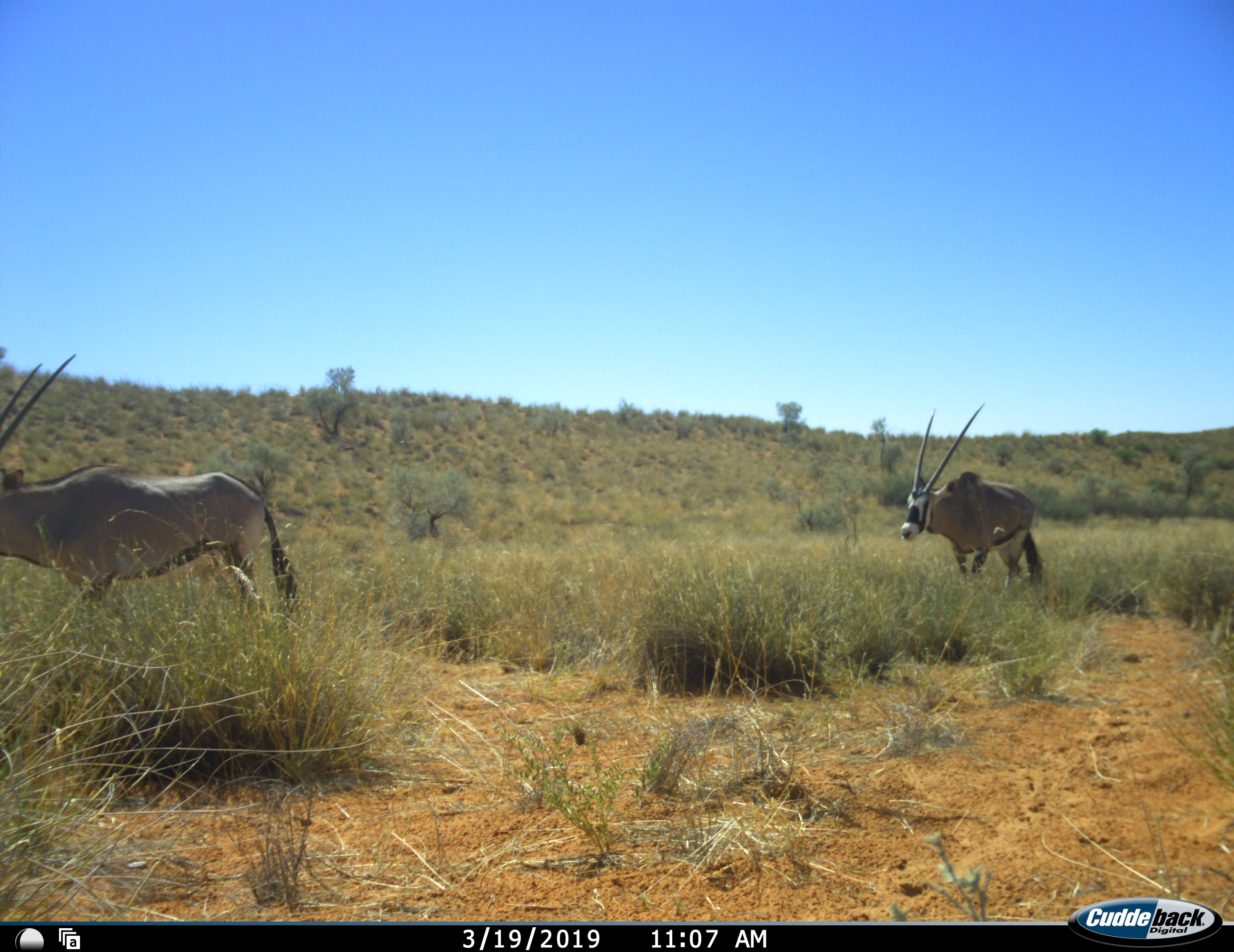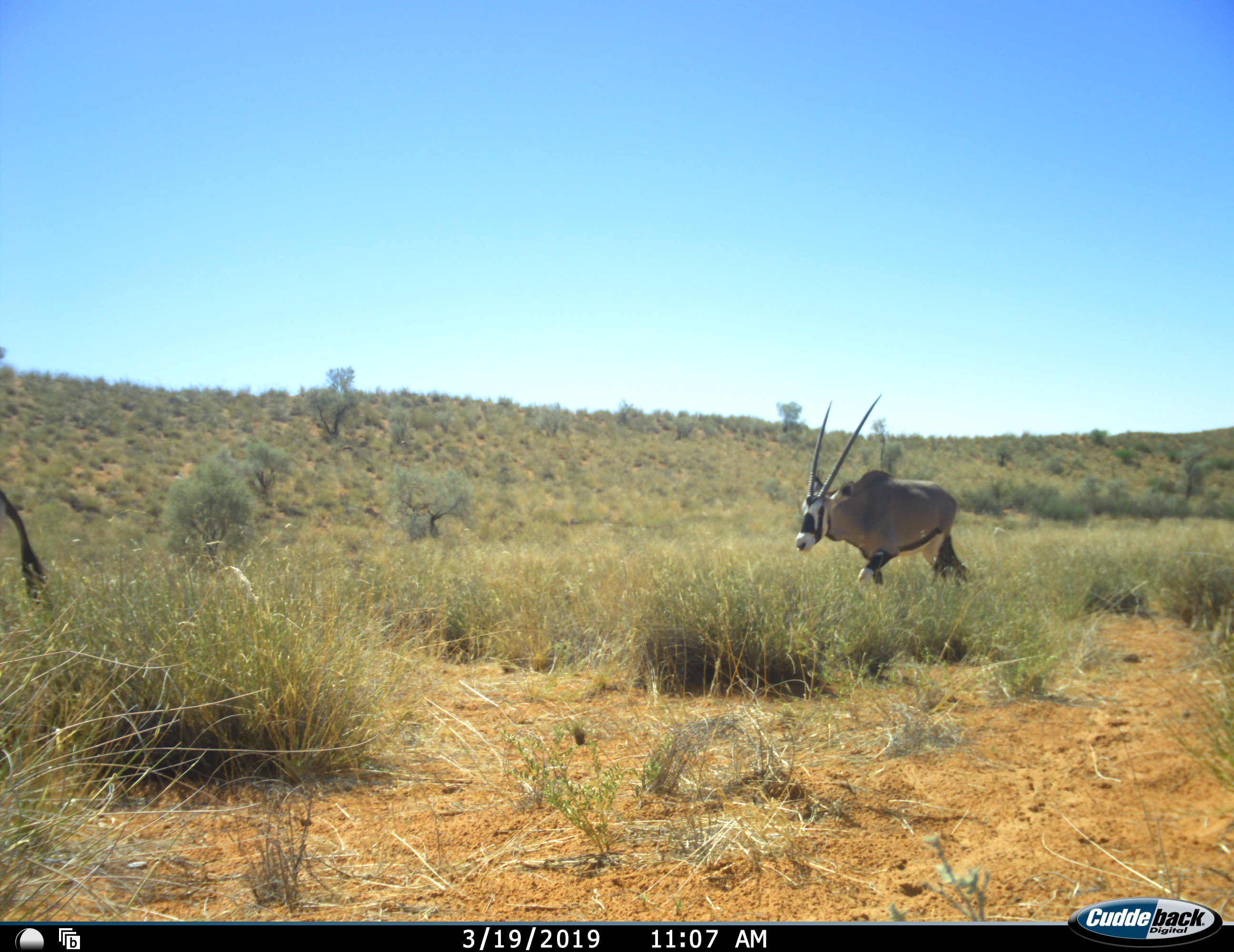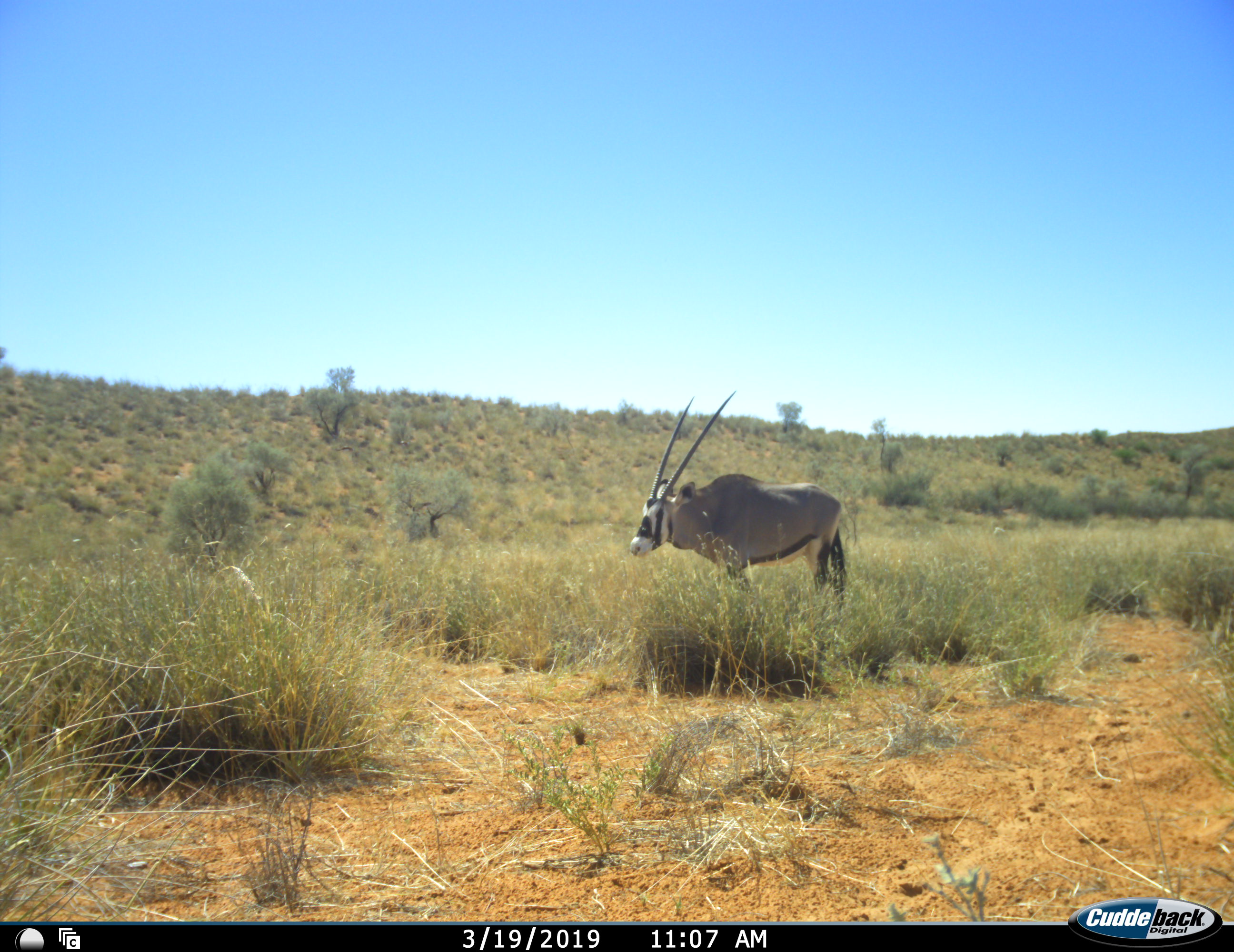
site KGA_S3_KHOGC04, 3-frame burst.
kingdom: Animalia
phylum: Chordata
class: Mammalia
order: Artiodactyla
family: Bovidae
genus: Oryx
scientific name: Oryx gazella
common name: gemsbok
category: oryx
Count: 2.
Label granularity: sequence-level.